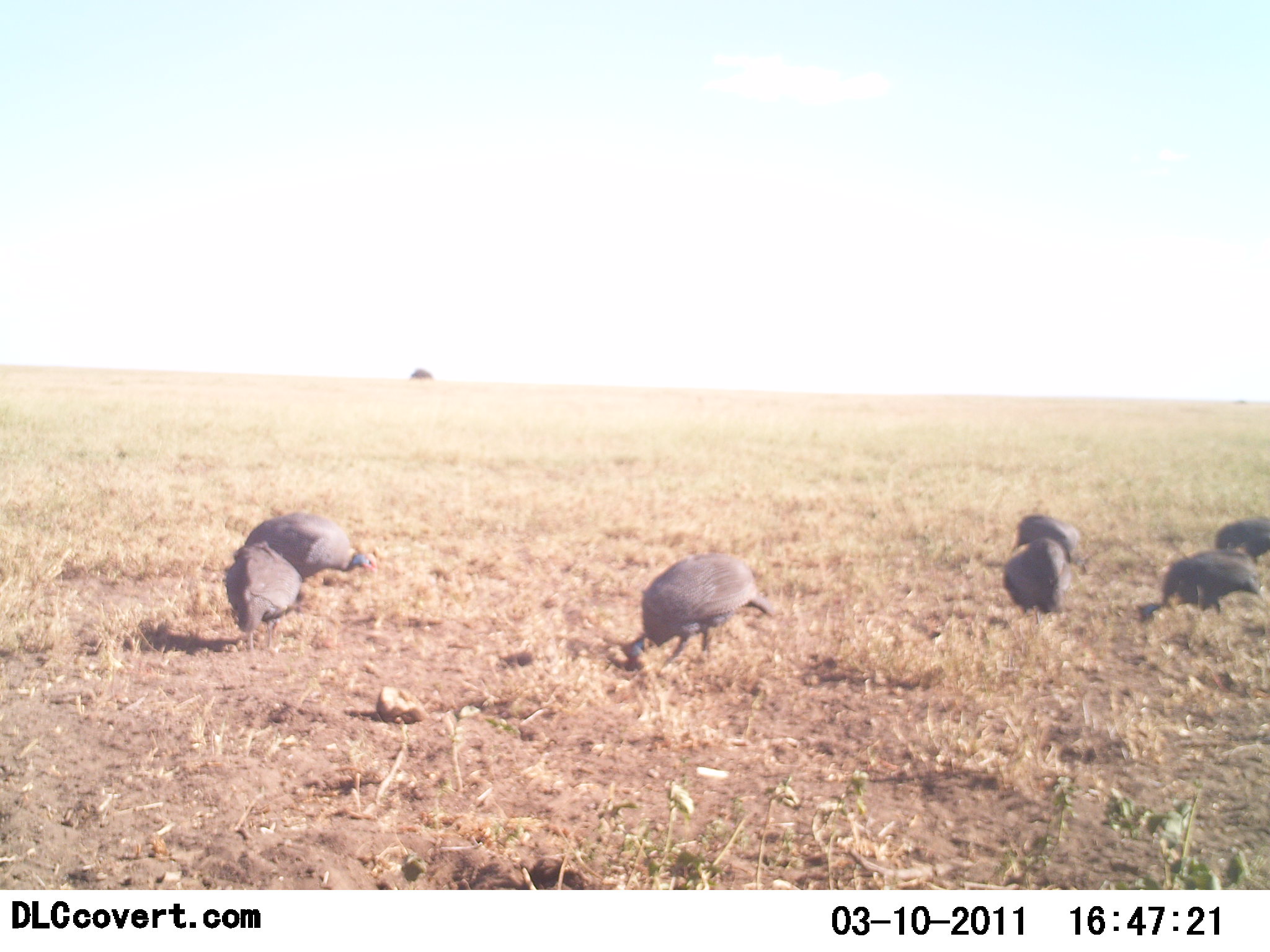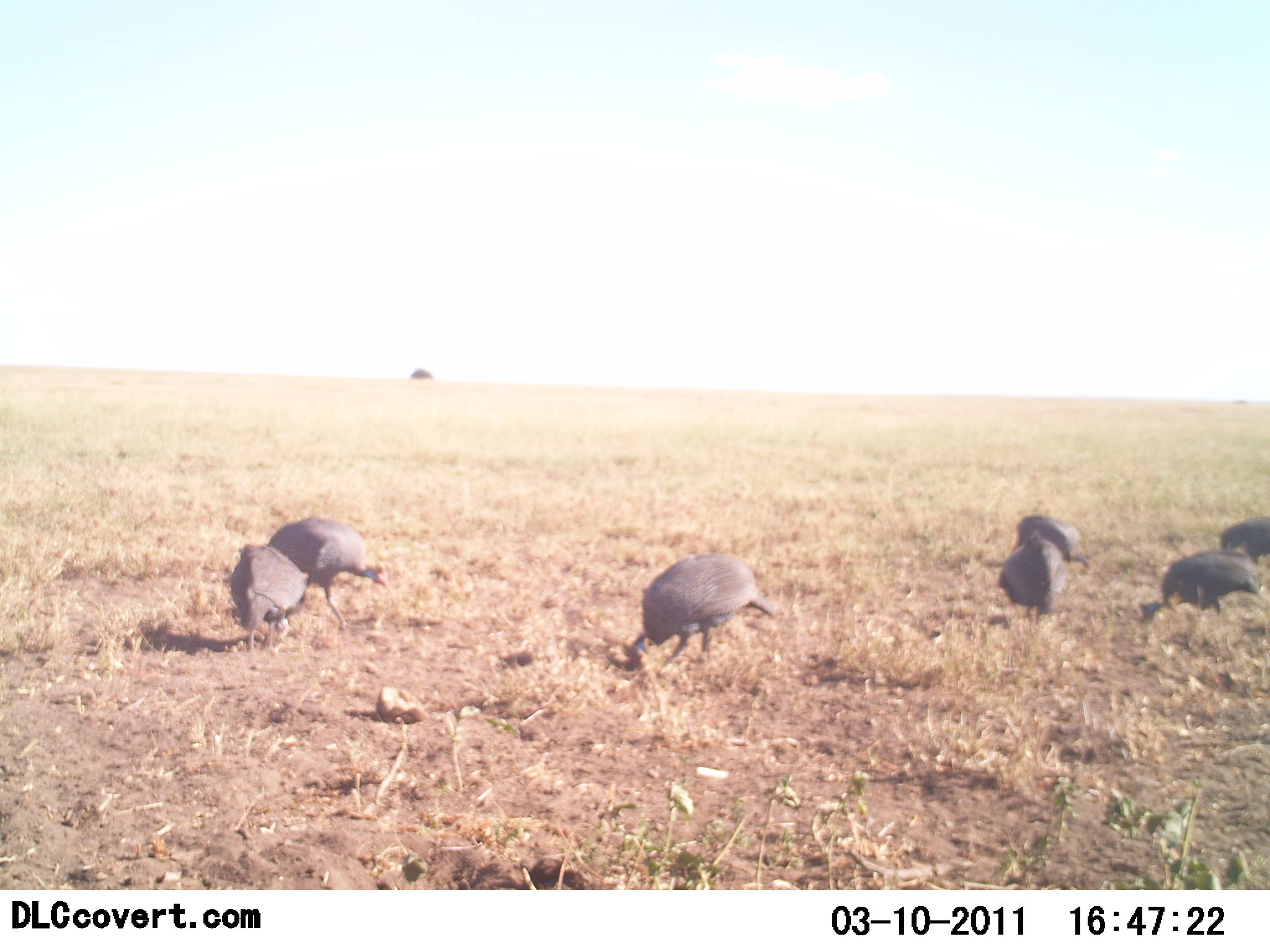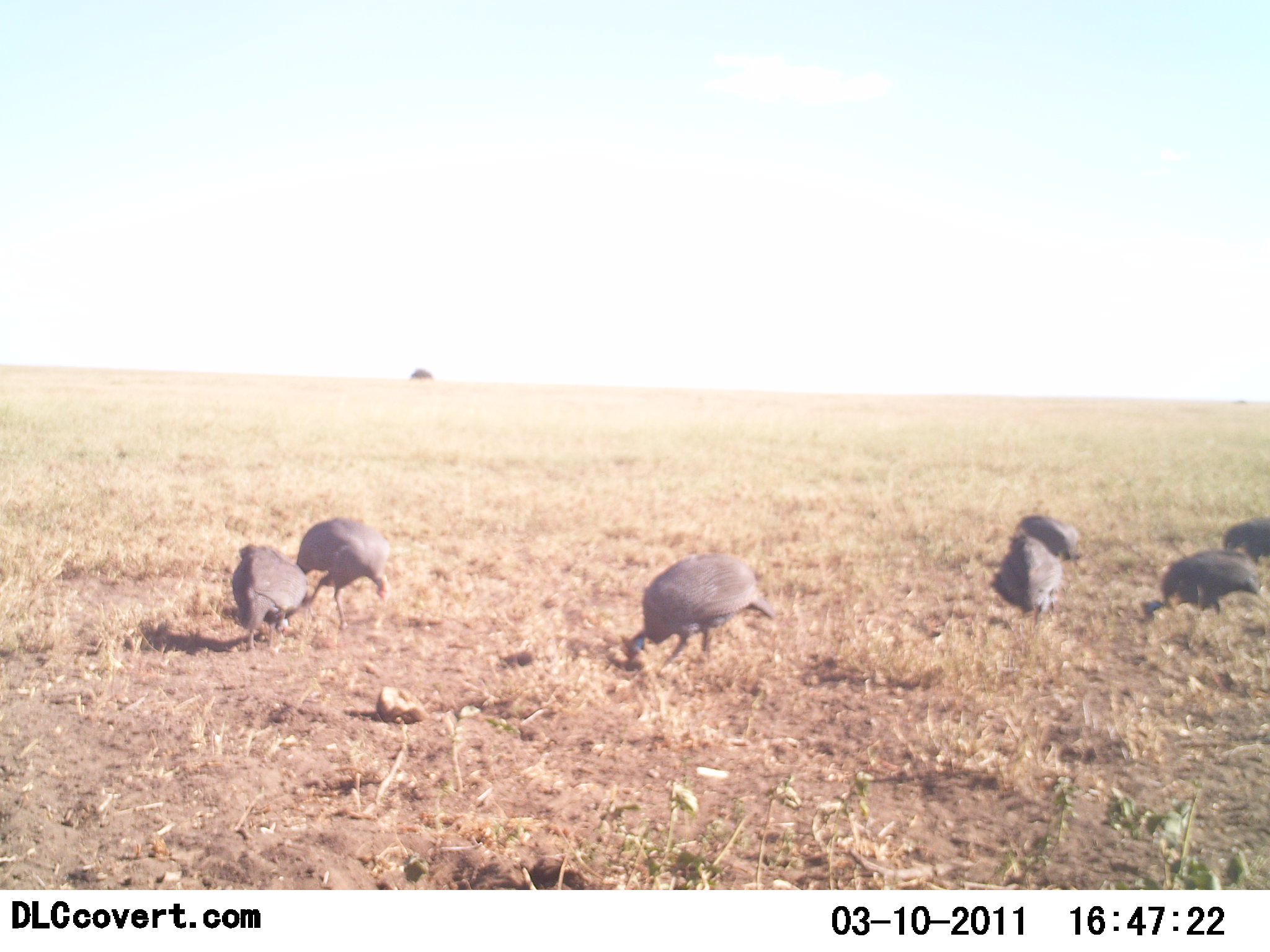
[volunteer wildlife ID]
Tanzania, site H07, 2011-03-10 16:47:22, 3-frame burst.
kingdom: Animalia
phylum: Chordata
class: Aves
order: Galliformes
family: Numididae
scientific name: Numididae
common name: guinea fowl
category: guineafowl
Guineafowl (guinea fowl) (Numididae), count 7. Behavior (volunteer vote fractions): standing 45%, resting 0%, moving 0%, interacting 0%. Young present (vote fraction): 0%. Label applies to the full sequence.